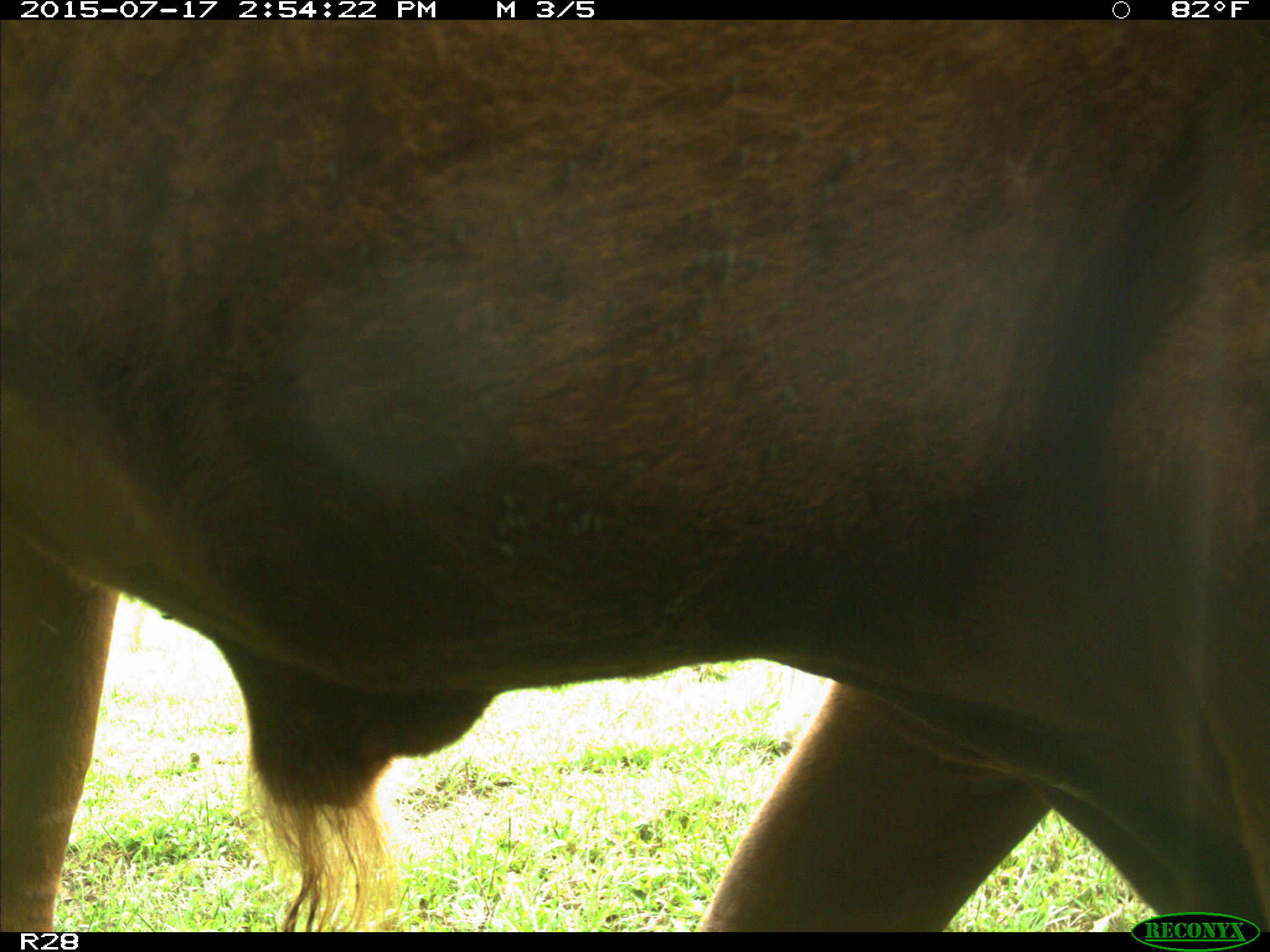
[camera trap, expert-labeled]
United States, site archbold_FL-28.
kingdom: Animalia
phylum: Chordata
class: Mammalia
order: Artiodactyla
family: Bovidae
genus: Bos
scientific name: Bos taurus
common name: domestic cow